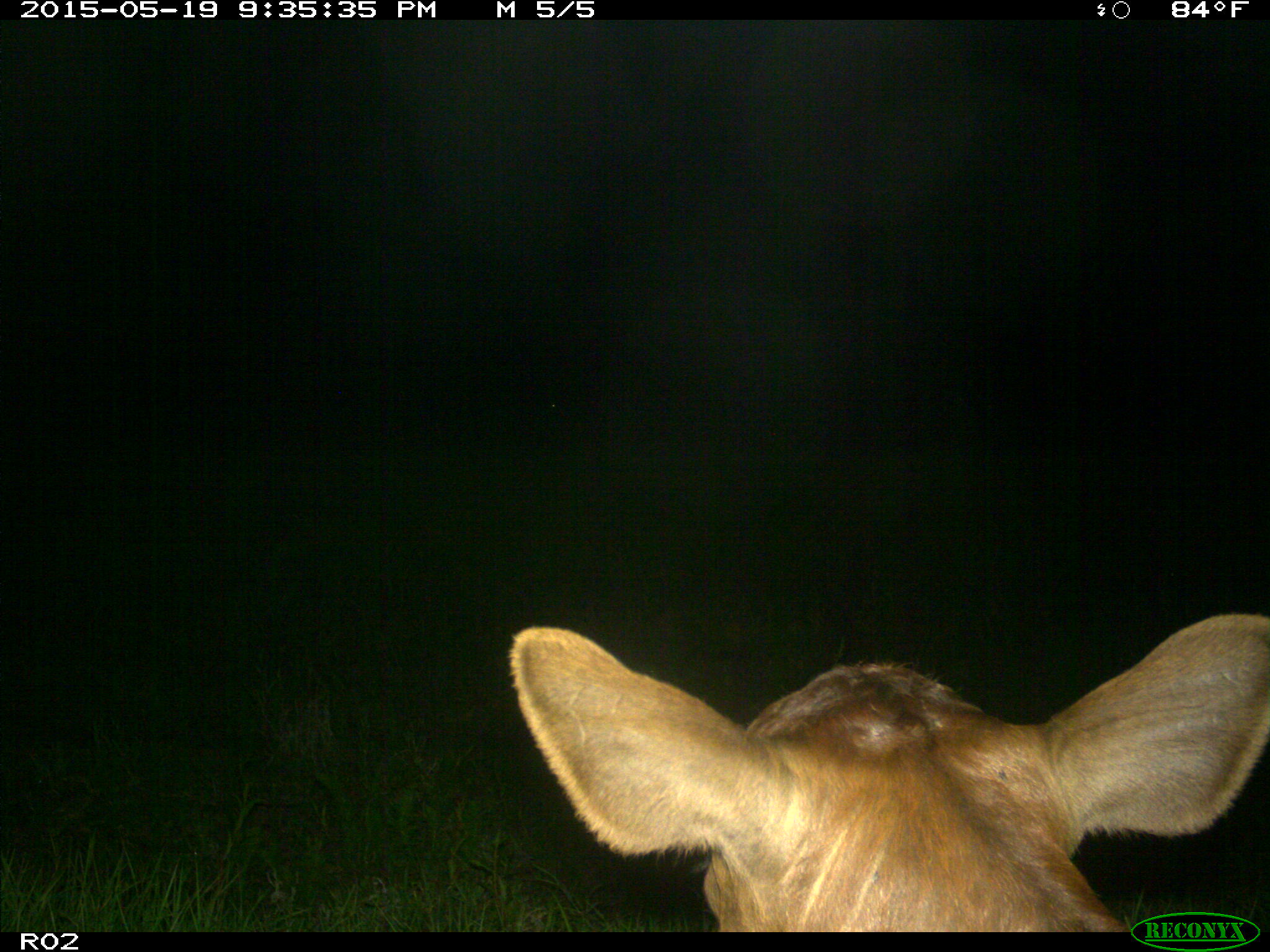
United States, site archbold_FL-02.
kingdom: Animalia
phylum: Chordata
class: Mammalia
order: Artiodactyla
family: Bovidae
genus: Bos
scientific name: Bos taurus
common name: domestic cow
Bos taurus (domestic cow).